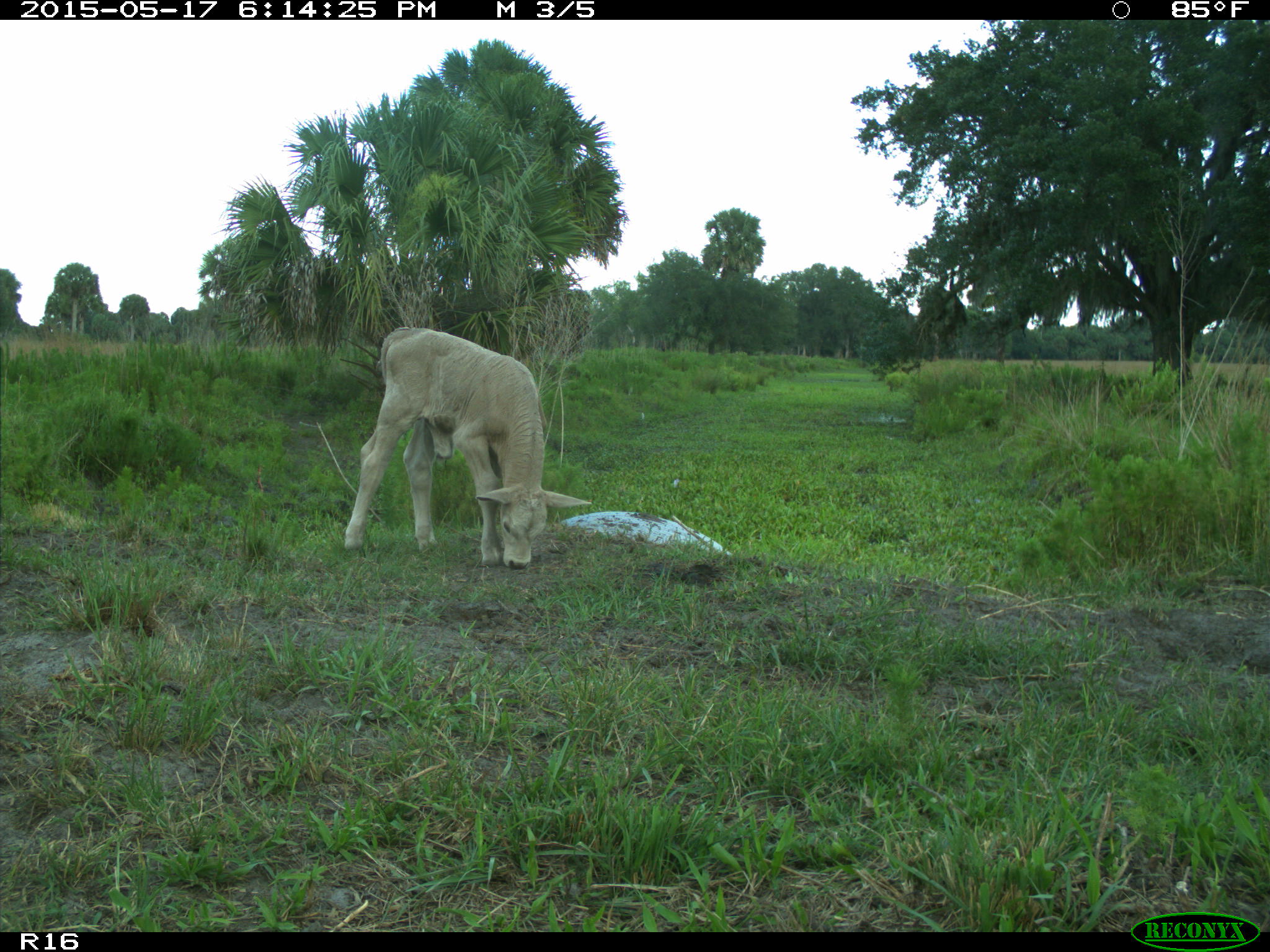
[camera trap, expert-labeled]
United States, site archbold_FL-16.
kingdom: Animalia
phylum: Chordata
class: Mammalia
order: Artiodactyla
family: Bovidae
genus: Bos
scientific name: Bos taurus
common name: domestic cow